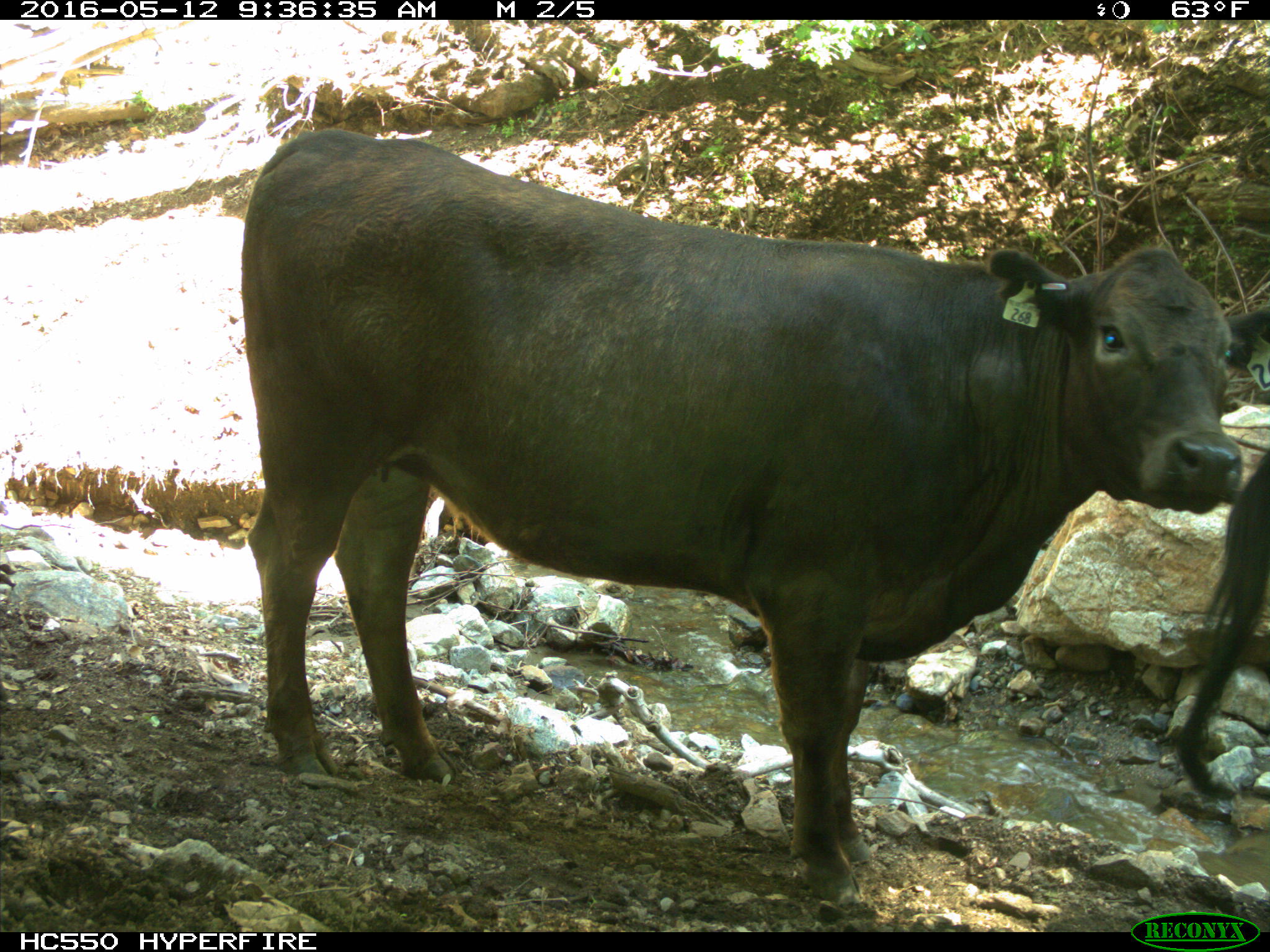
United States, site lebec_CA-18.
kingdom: Animalia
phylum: Chordata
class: Mammalia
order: Artiodactyla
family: Bovidae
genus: Bos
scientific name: Bos taurus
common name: domestic cow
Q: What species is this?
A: Bos taurus (domestic cow).